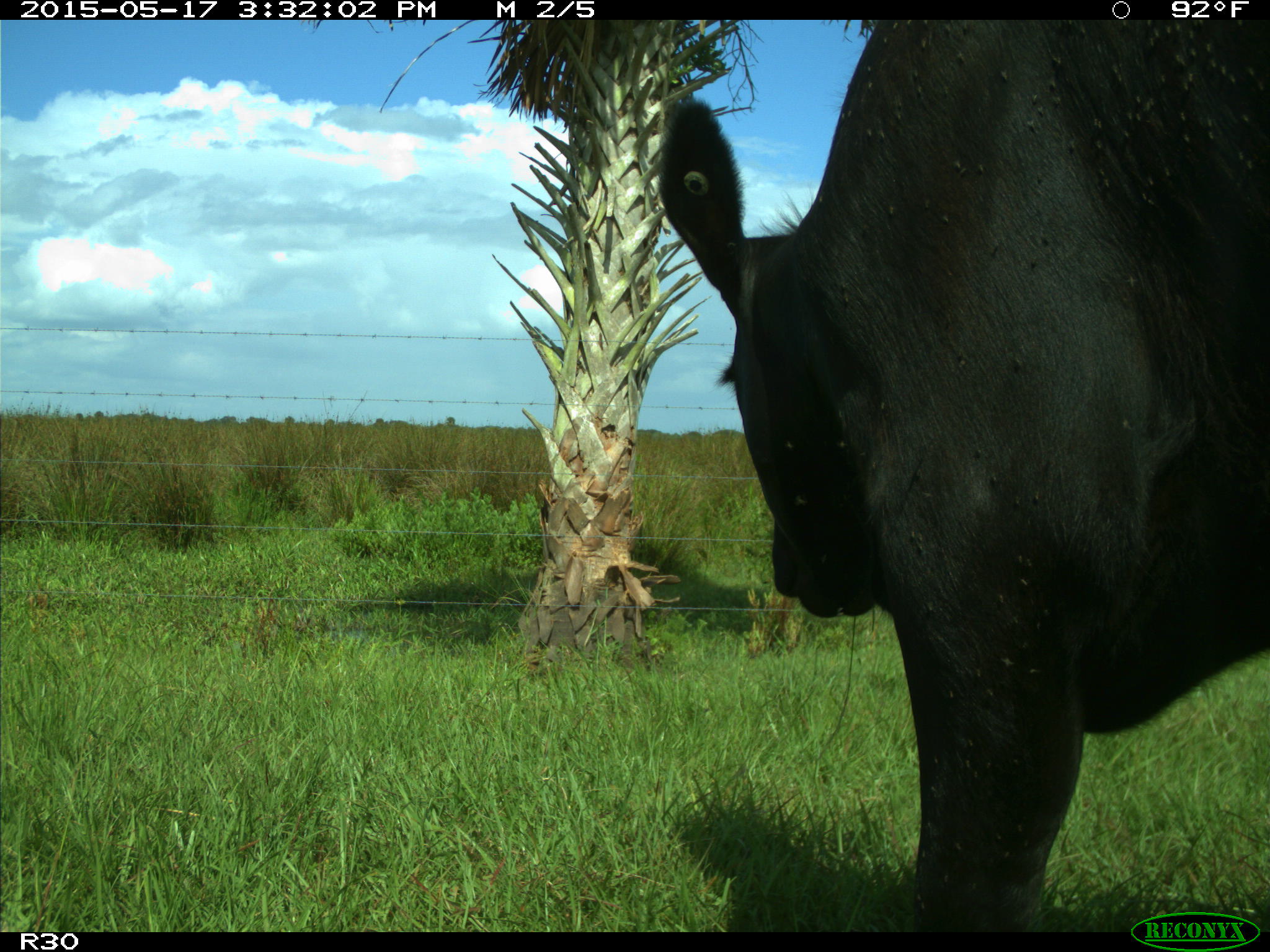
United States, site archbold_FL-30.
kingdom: Animalia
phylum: Chordata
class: Mammalia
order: Artiodactyla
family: Bovidae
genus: Bos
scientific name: Bos taurus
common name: domestic cow